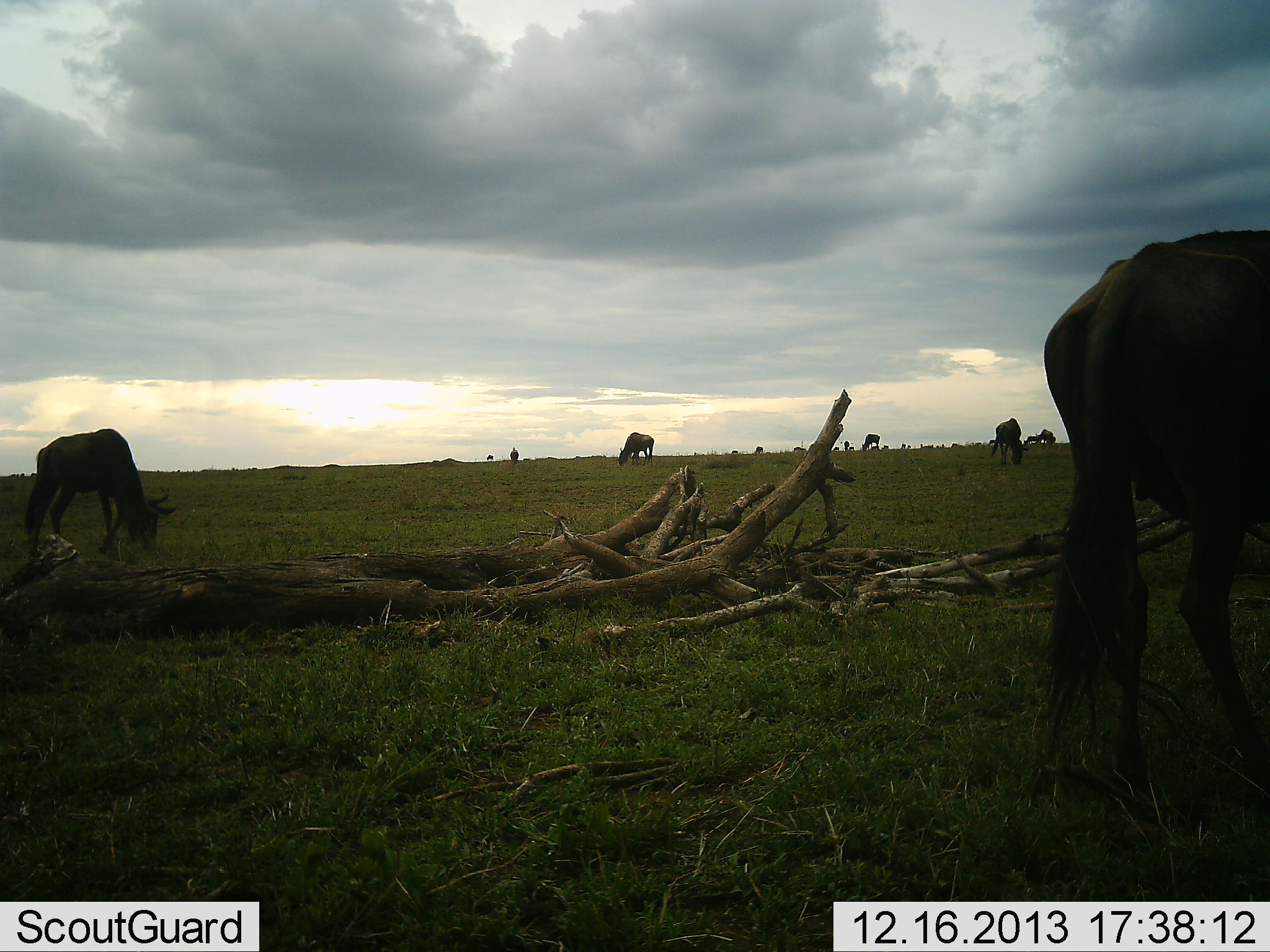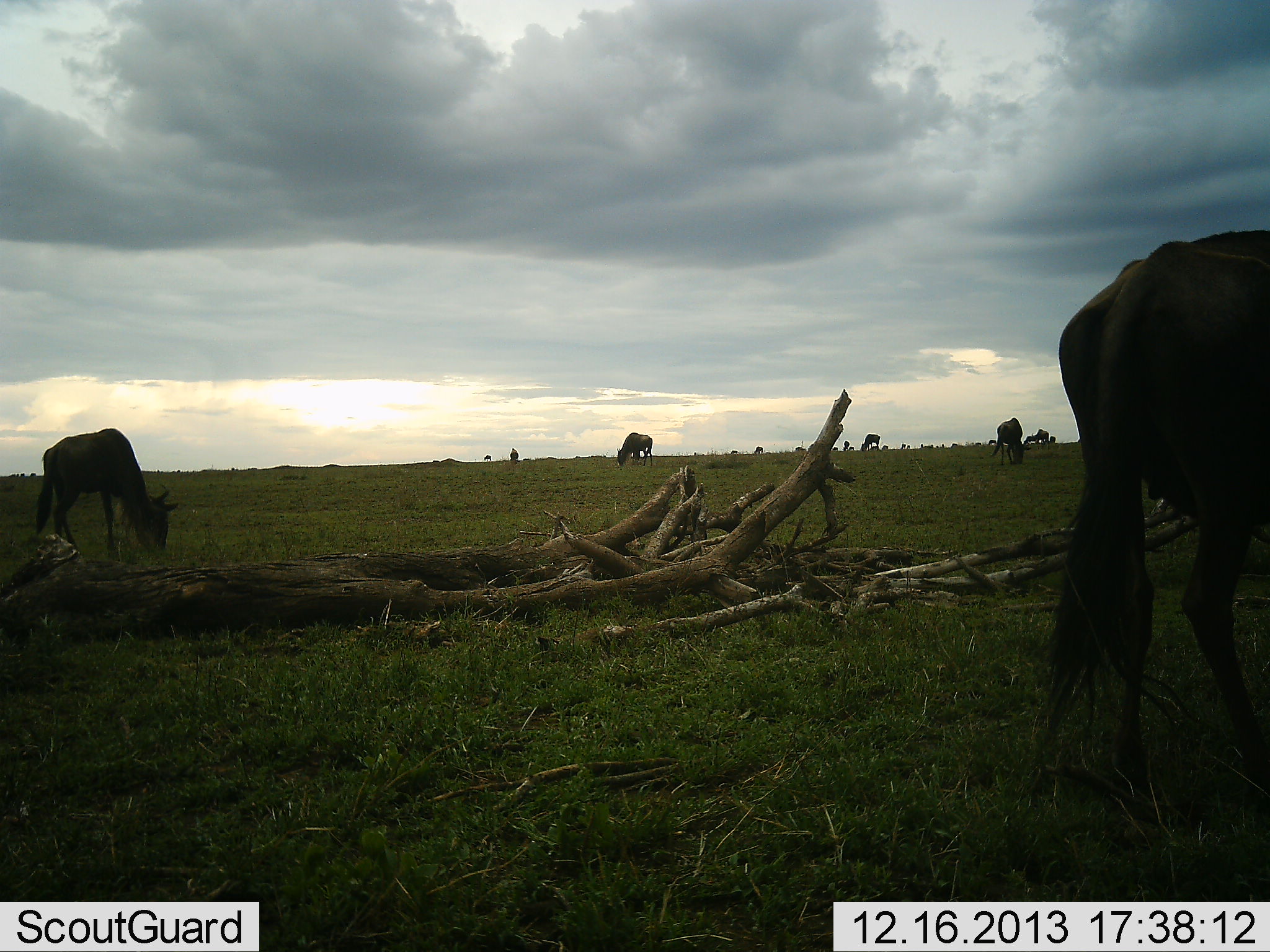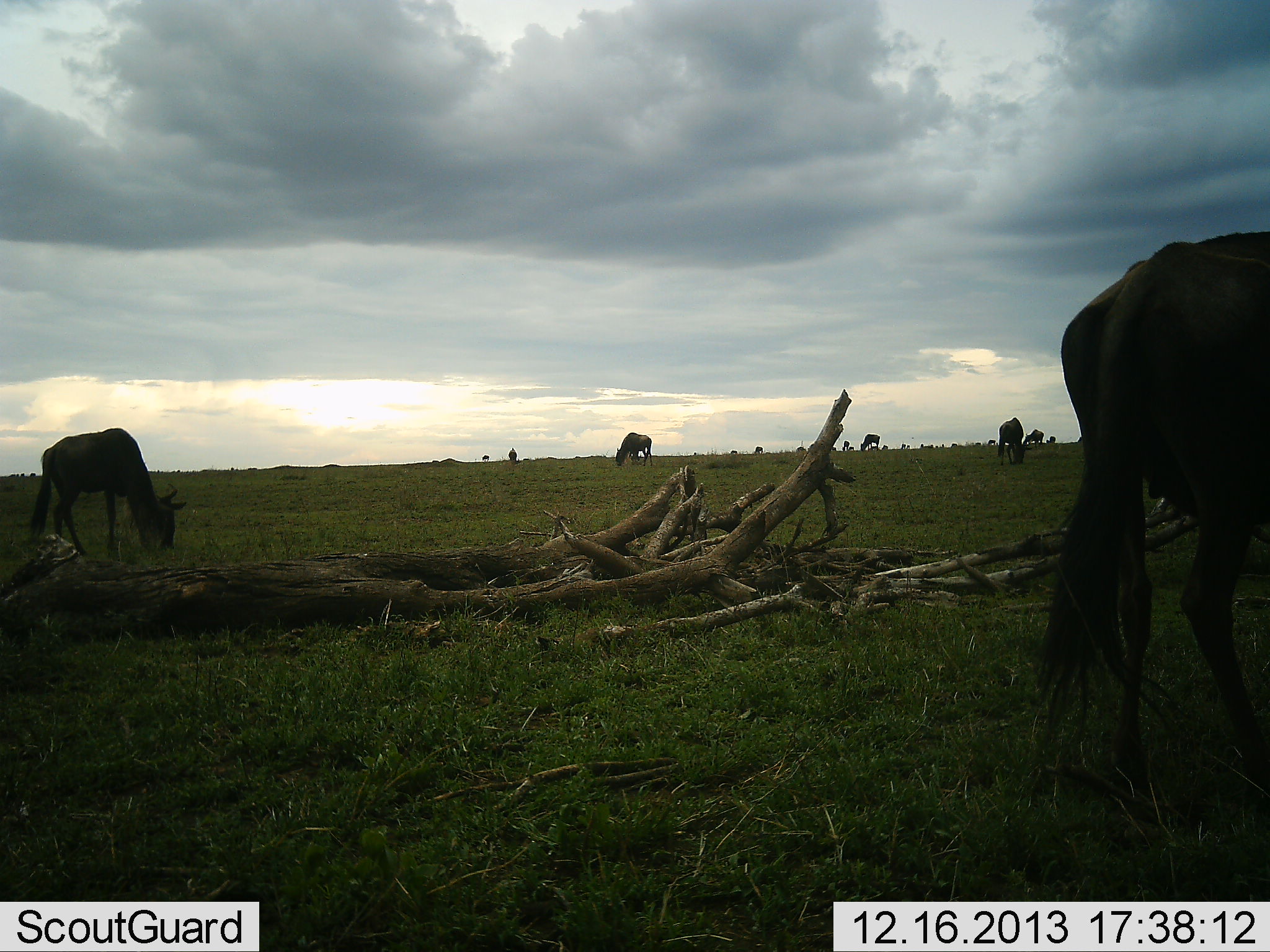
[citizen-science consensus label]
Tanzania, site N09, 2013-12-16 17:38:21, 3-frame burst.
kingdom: Animalia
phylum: Chordata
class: Mammalia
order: Artiodactyla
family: Bovidae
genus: Connochaetes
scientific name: Connochaetes taurinus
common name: blue wildebeest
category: wildebeest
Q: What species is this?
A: Wildebeest (blue wildebeest) (Connochaetes taurinus).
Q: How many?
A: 11-50.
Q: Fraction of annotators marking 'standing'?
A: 30%.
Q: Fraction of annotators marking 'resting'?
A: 0%.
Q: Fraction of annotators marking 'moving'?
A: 10%.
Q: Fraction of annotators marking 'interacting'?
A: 0%.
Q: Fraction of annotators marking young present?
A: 0%.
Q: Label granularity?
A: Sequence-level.